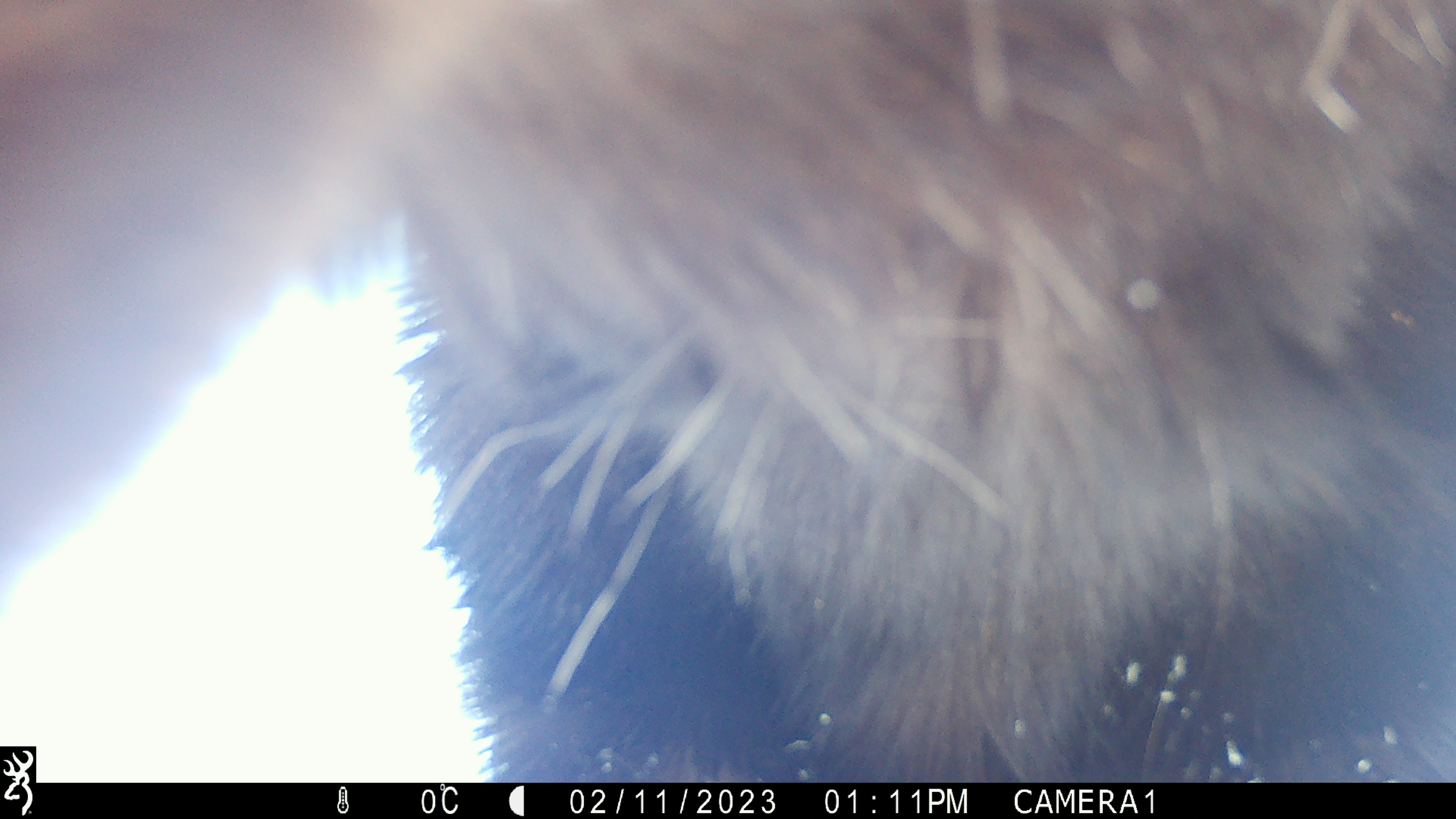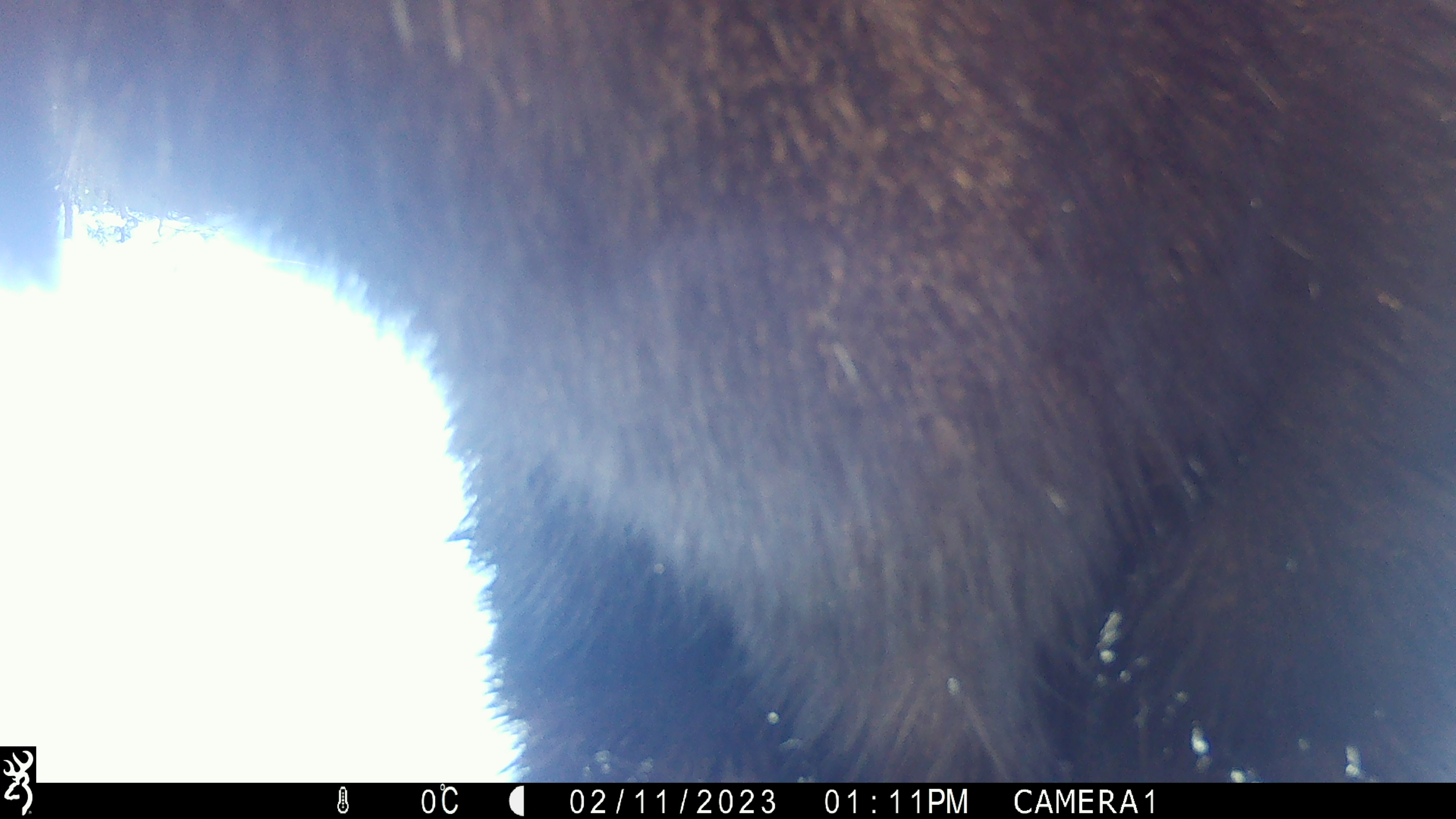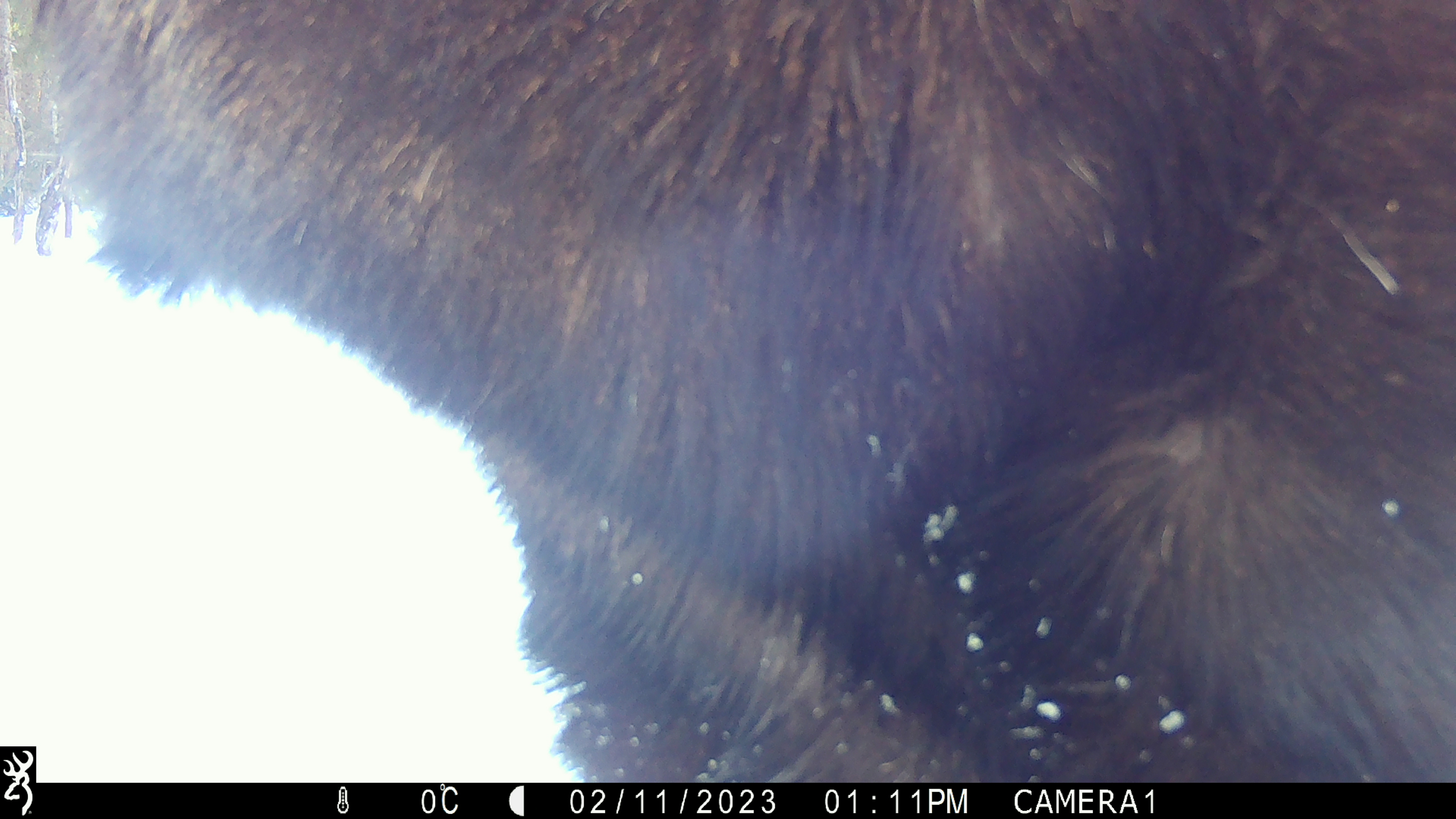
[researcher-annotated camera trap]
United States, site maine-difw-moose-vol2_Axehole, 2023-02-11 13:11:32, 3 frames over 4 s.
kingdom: Animalia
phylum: Chordata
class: Mammalia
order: Artiodactyla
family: Cervidae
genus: Alces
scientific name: Alces alces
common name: moose